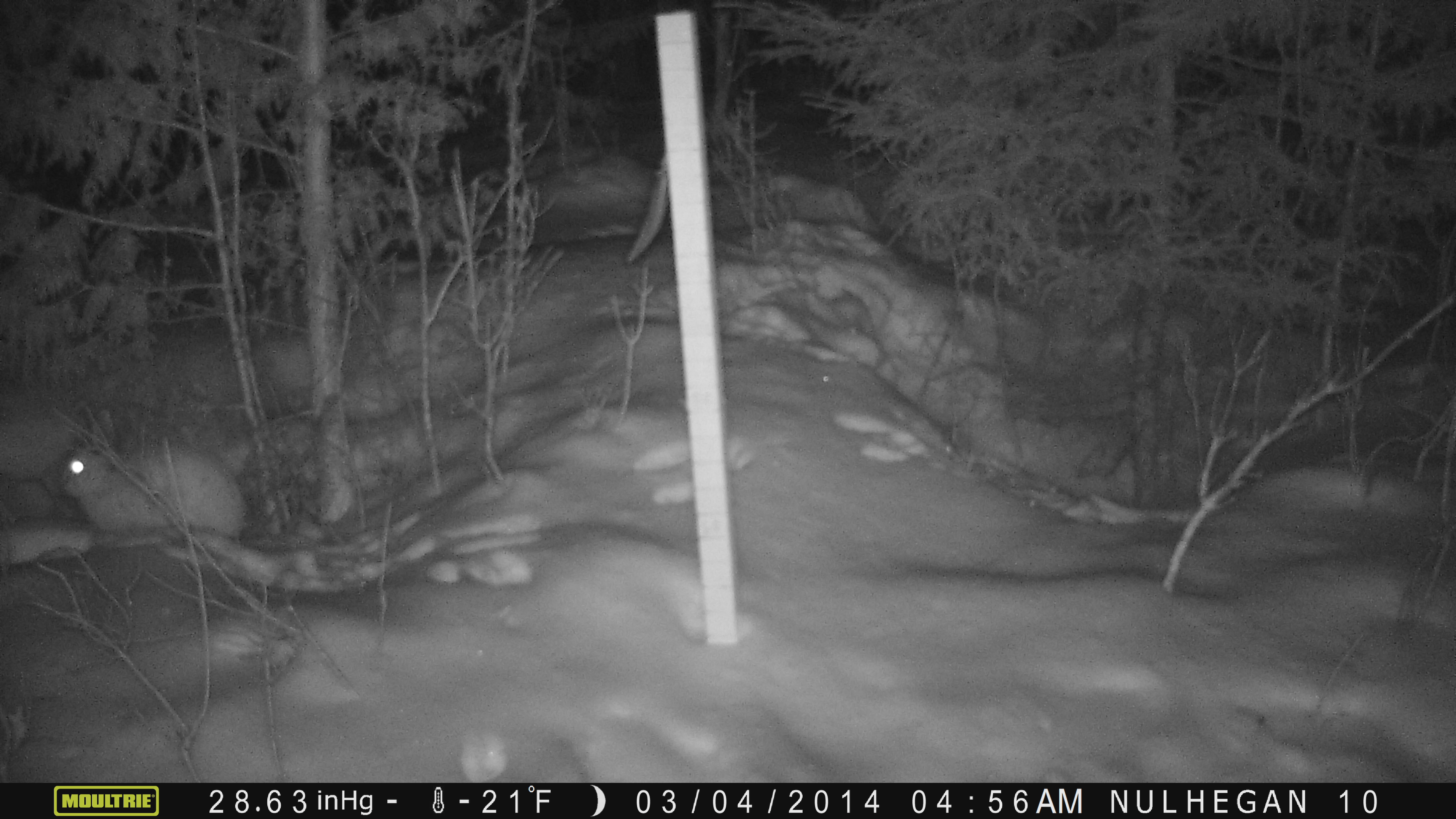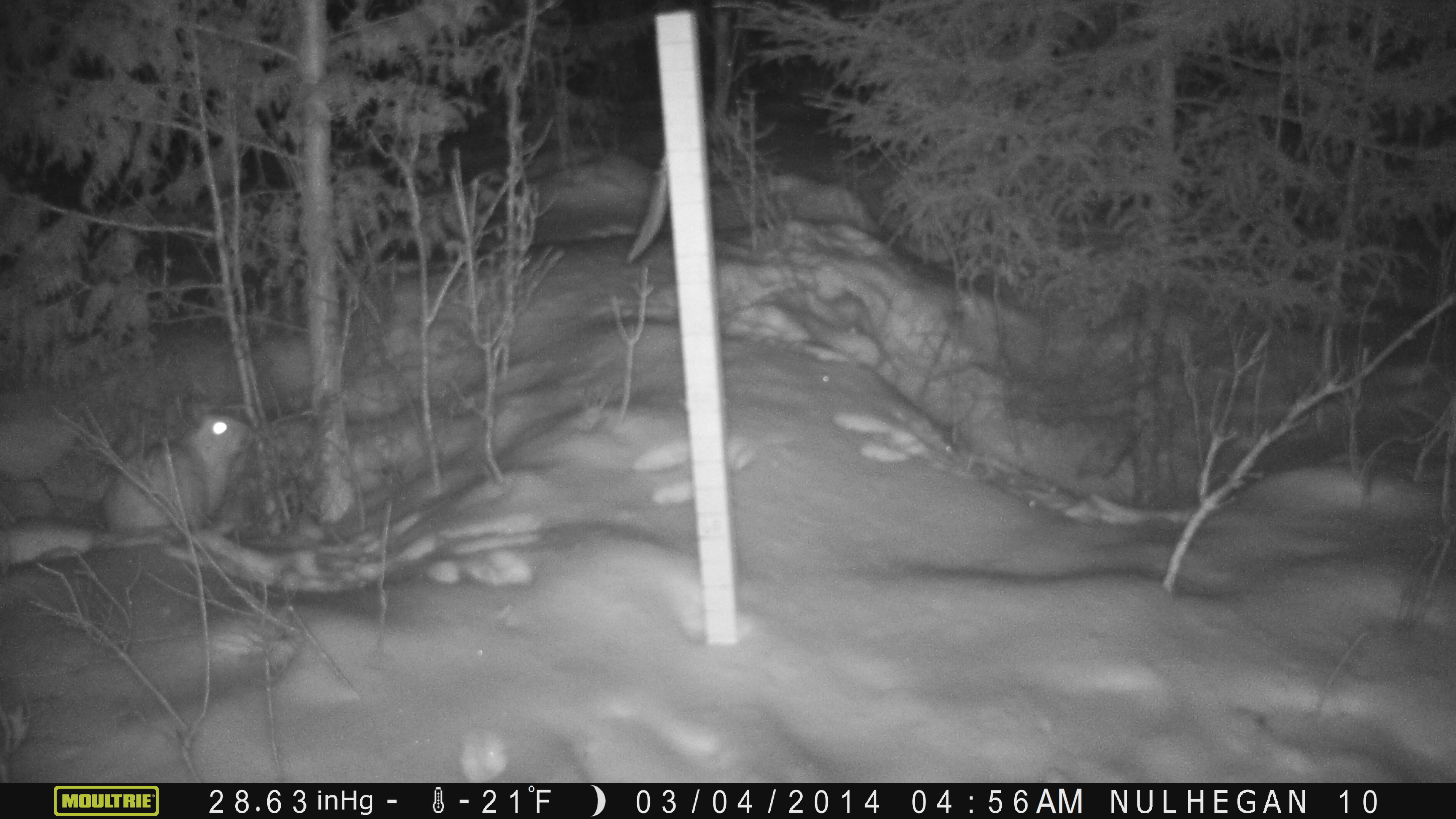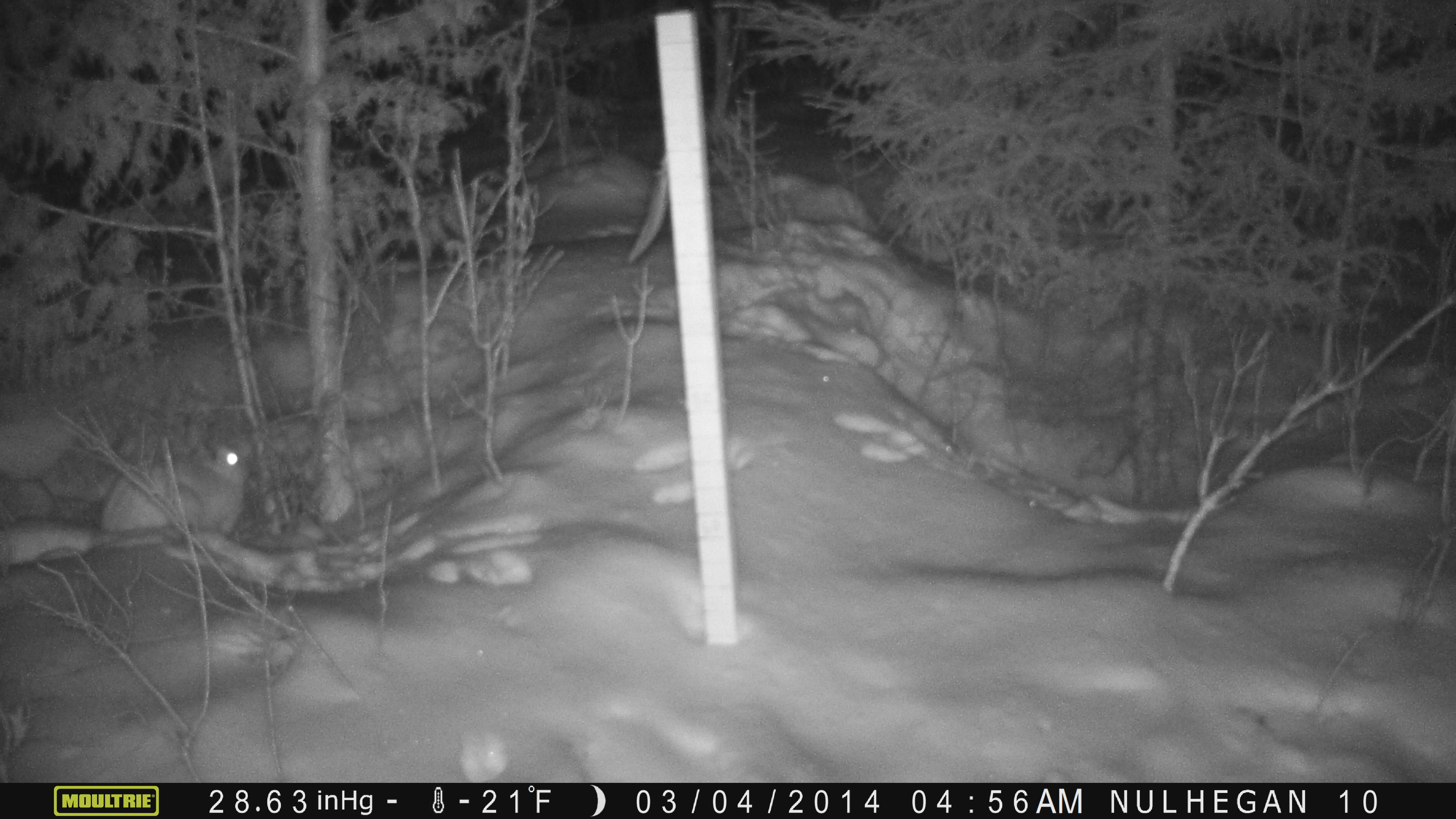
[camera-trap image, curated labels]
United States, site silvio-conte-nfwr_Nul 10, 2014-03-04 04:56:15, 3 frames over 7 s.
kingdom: Animalia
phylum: Chordata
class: Mammalia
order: Lagomorpha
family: Leporidae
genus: Lepus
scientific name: Lepus americanus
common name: snowshoe hare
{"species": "snowshoe hare (Lepus americanus)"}